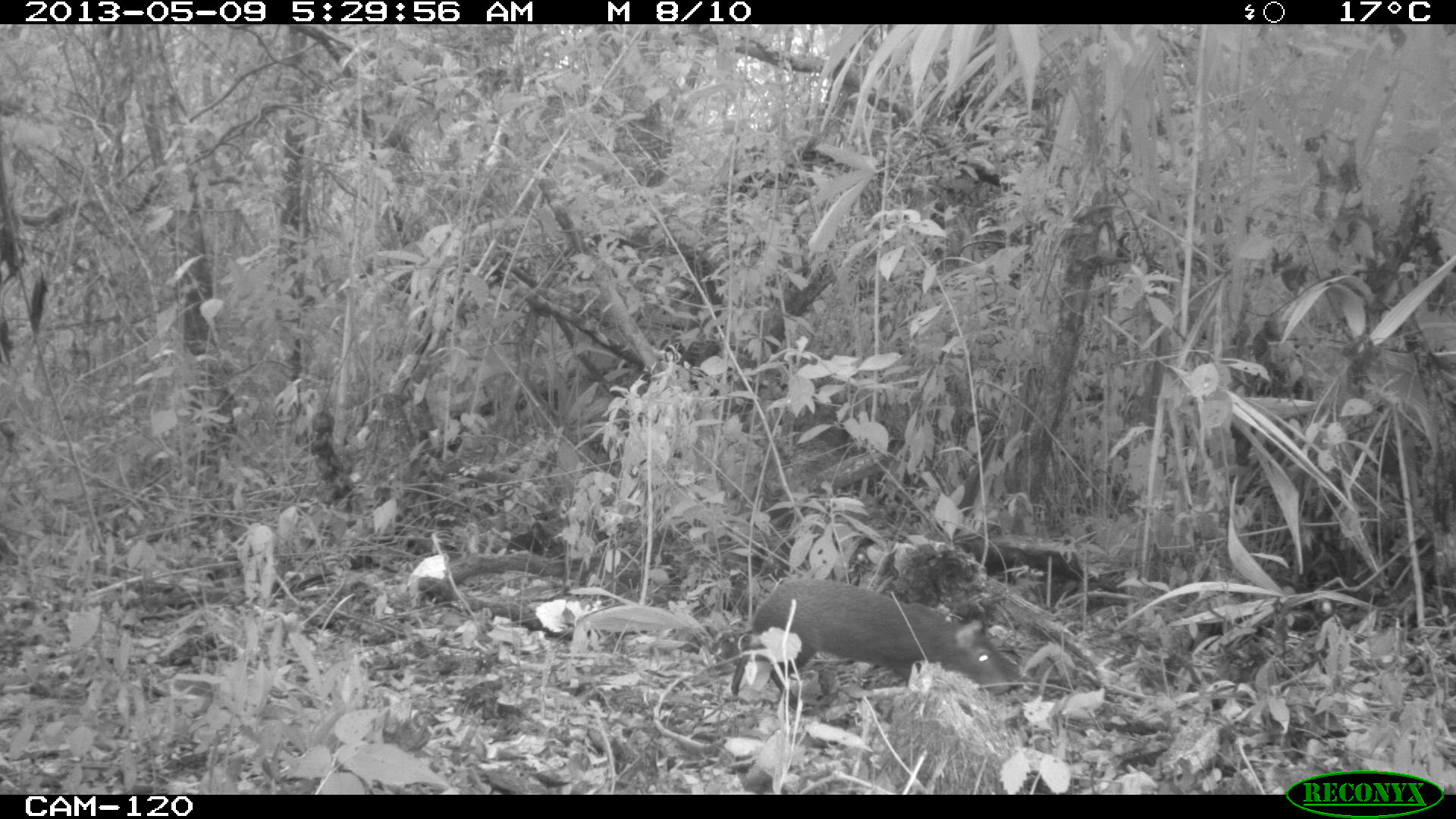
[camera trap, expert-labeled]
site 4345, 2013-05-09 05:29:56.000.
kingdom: Animalia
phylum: Chordata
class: Mammalia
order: Rodentia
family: Dasyproctidae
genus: Dasyprocta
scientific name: Dasyprocta punctata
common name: central american agouti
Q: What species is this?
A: Dasyprocta punctata (central american agouti).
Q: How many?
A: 1.